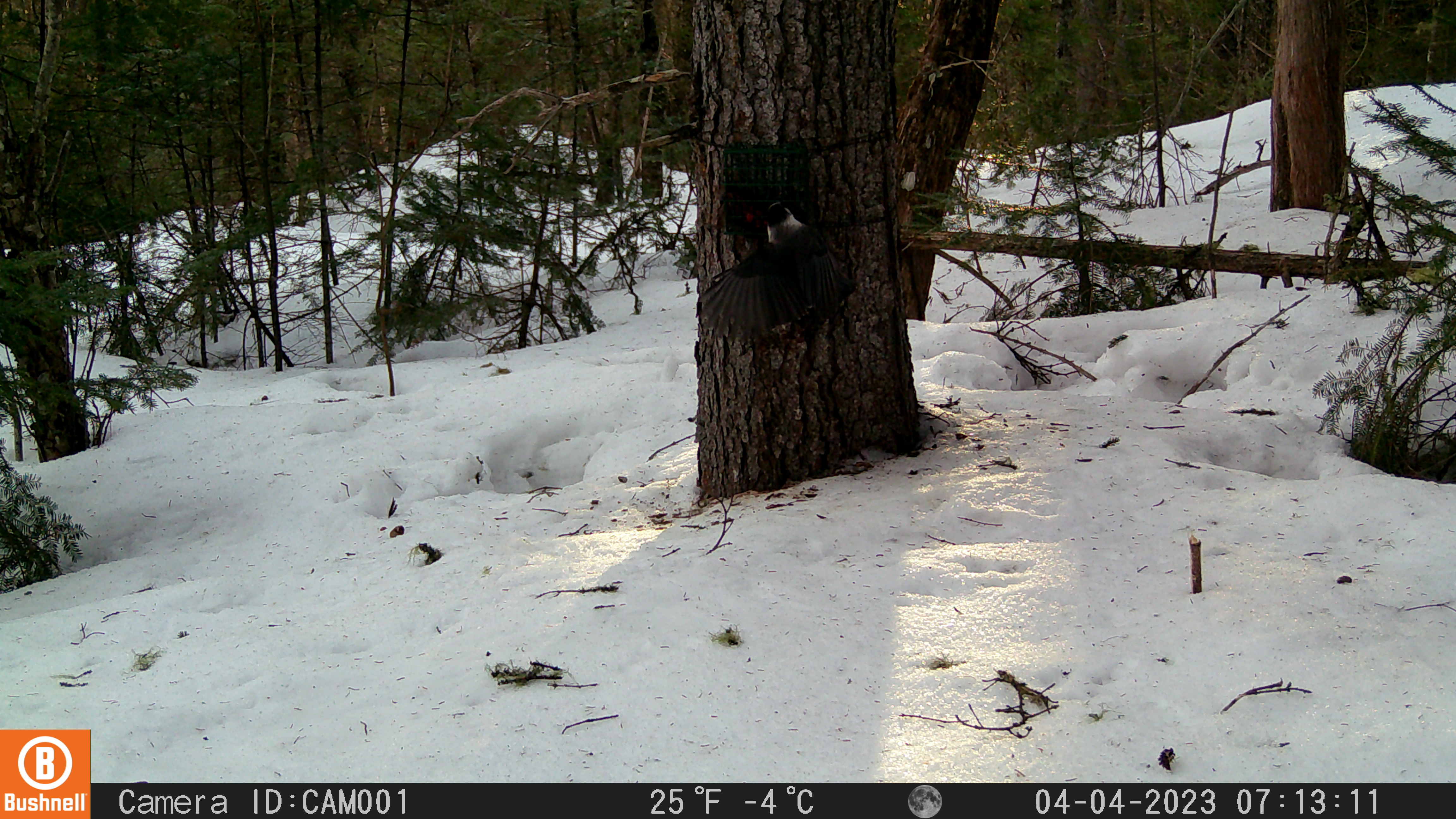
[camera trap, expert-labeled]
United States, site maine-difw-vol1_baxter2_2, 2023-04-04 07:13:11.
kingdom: Animalia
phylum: Chordata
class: Aves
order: Passeriformes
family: Corvidae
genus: Perisoreus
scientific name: Perisoreus canadensis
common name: canada jay